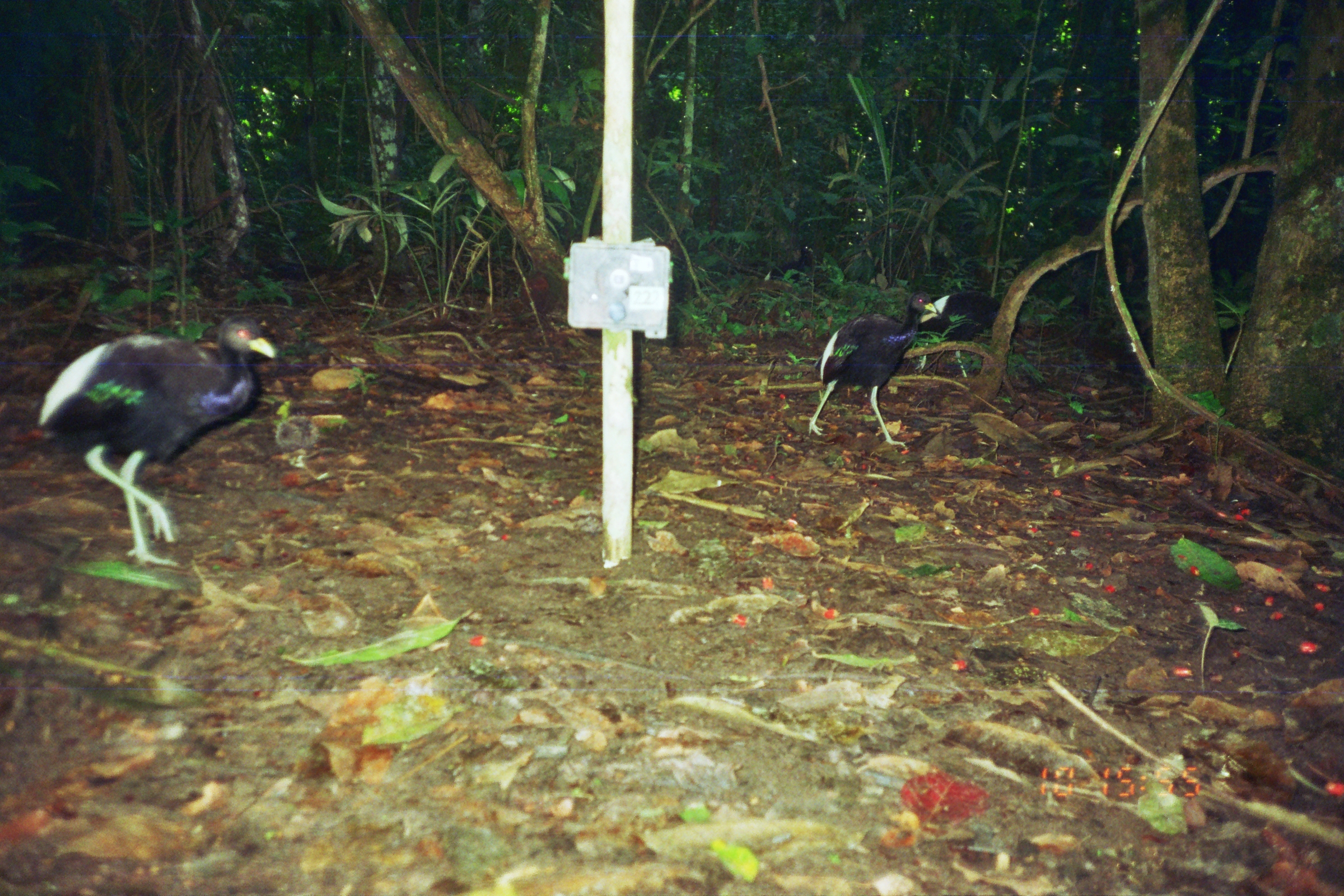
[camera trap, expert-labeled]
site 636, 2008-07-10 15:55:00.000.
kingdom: Animalia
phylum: Chordata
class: Aves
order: Gruiformes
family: Psophiidae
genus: Psophia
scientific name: Psophia leucoptera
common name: pale-winged trumpeter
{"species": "Psophia leucoptera (pale-winged trumpeter)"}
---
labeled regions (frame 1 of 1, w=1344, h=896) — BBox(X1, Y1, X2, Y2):
psophia leucoptera: BBox(36, 314, 277, 568); BBox(807, 290, 939, 450); BBox(912, 289, 1001, 377); BBox(763, 243, 814, 284)